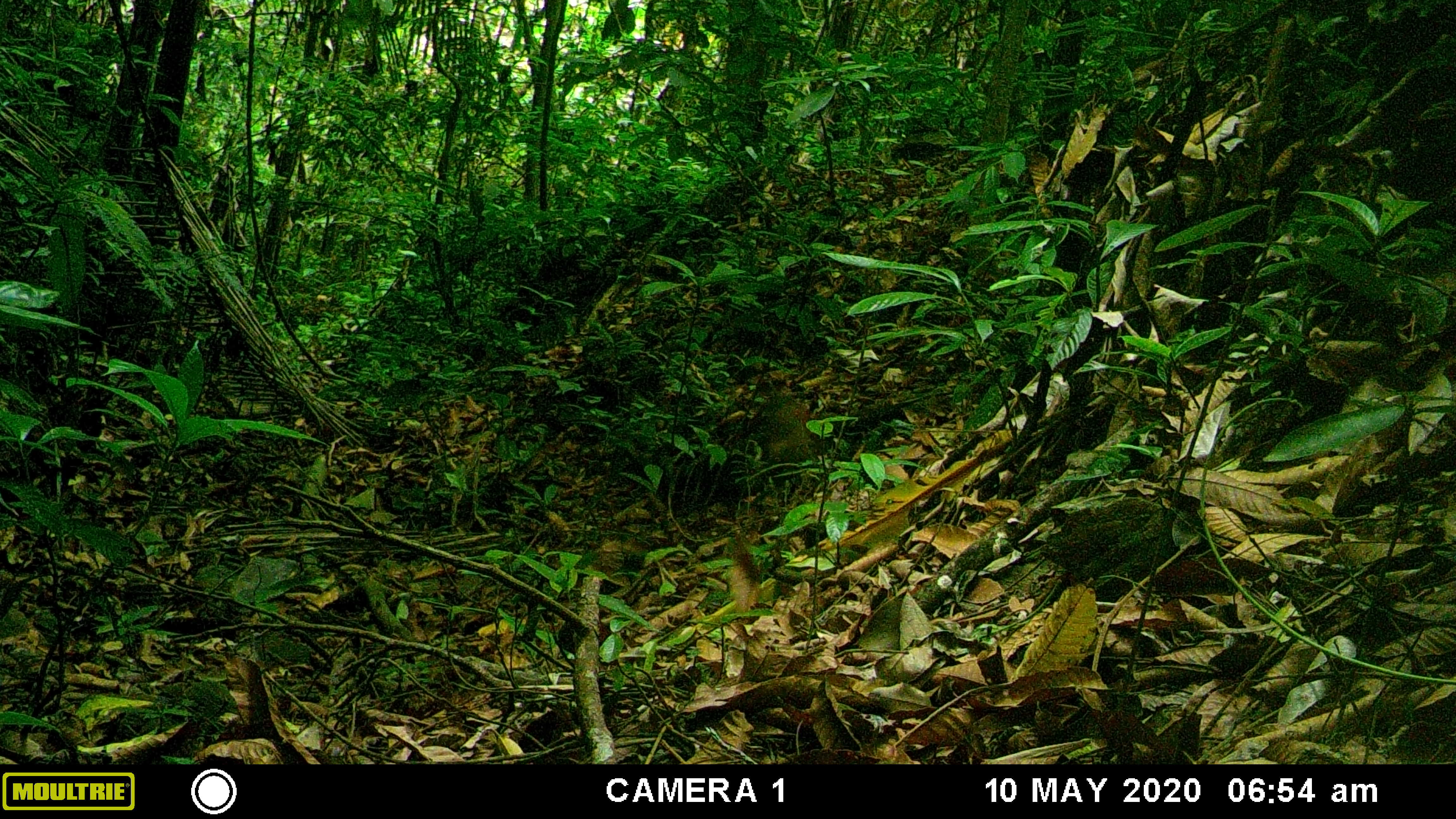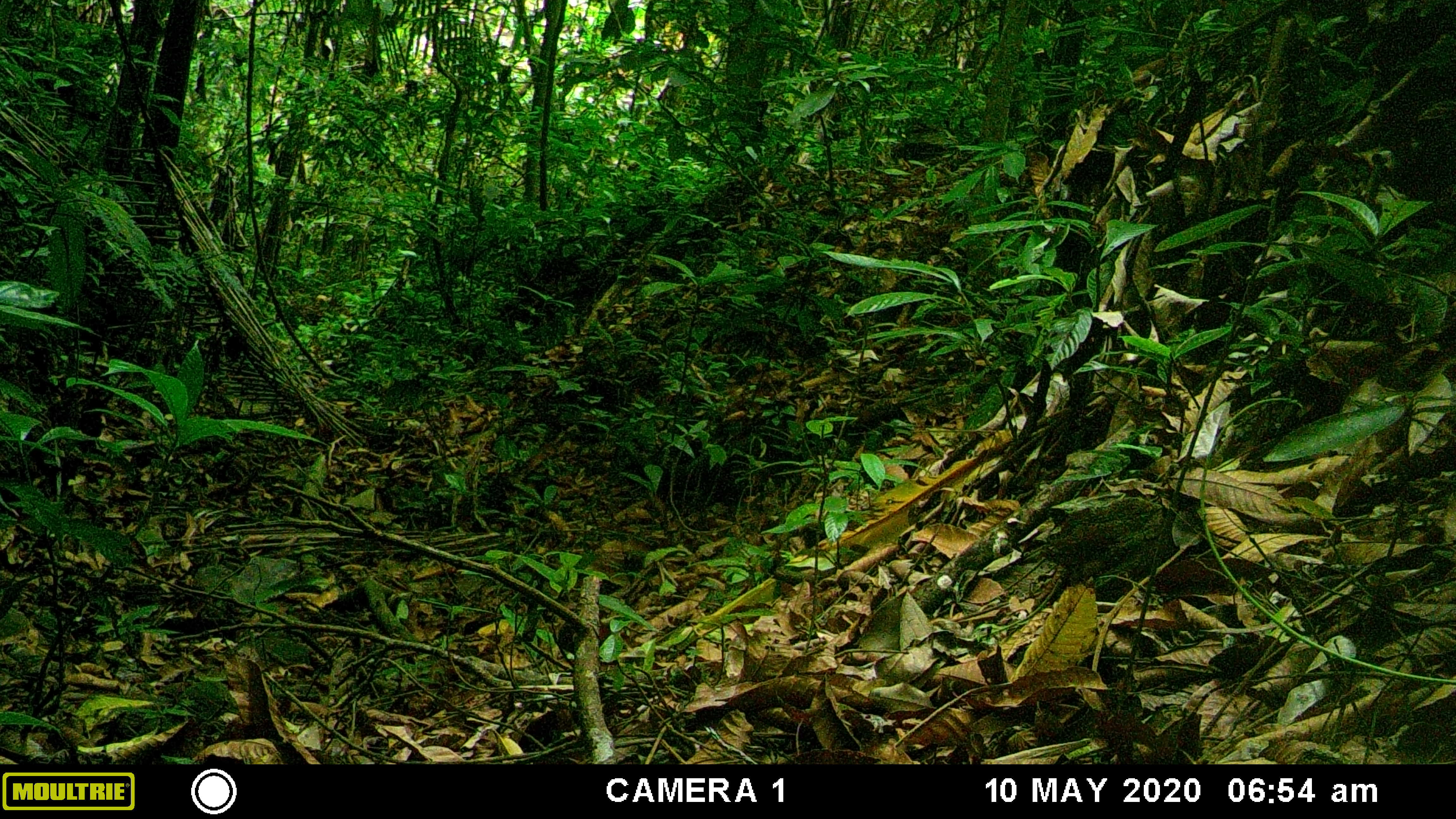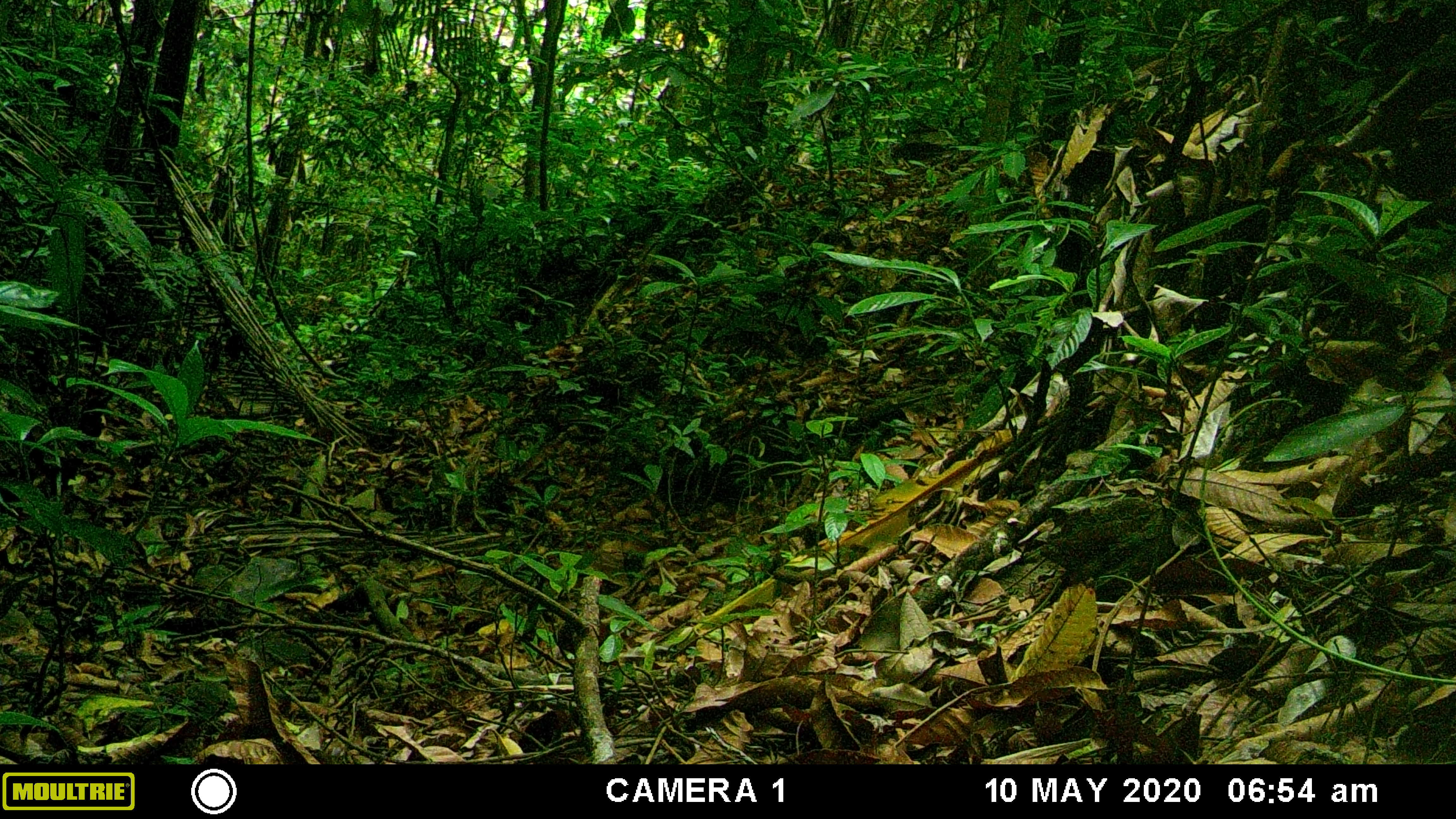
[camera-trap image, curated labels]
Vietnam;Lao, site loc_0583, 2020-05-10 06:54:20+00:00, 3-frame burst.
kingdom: Animalia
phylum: Chordata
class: Aves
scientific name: Aves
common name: bird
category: unidentified bird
Unidentified bird (bird) (Aves). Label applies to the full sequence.